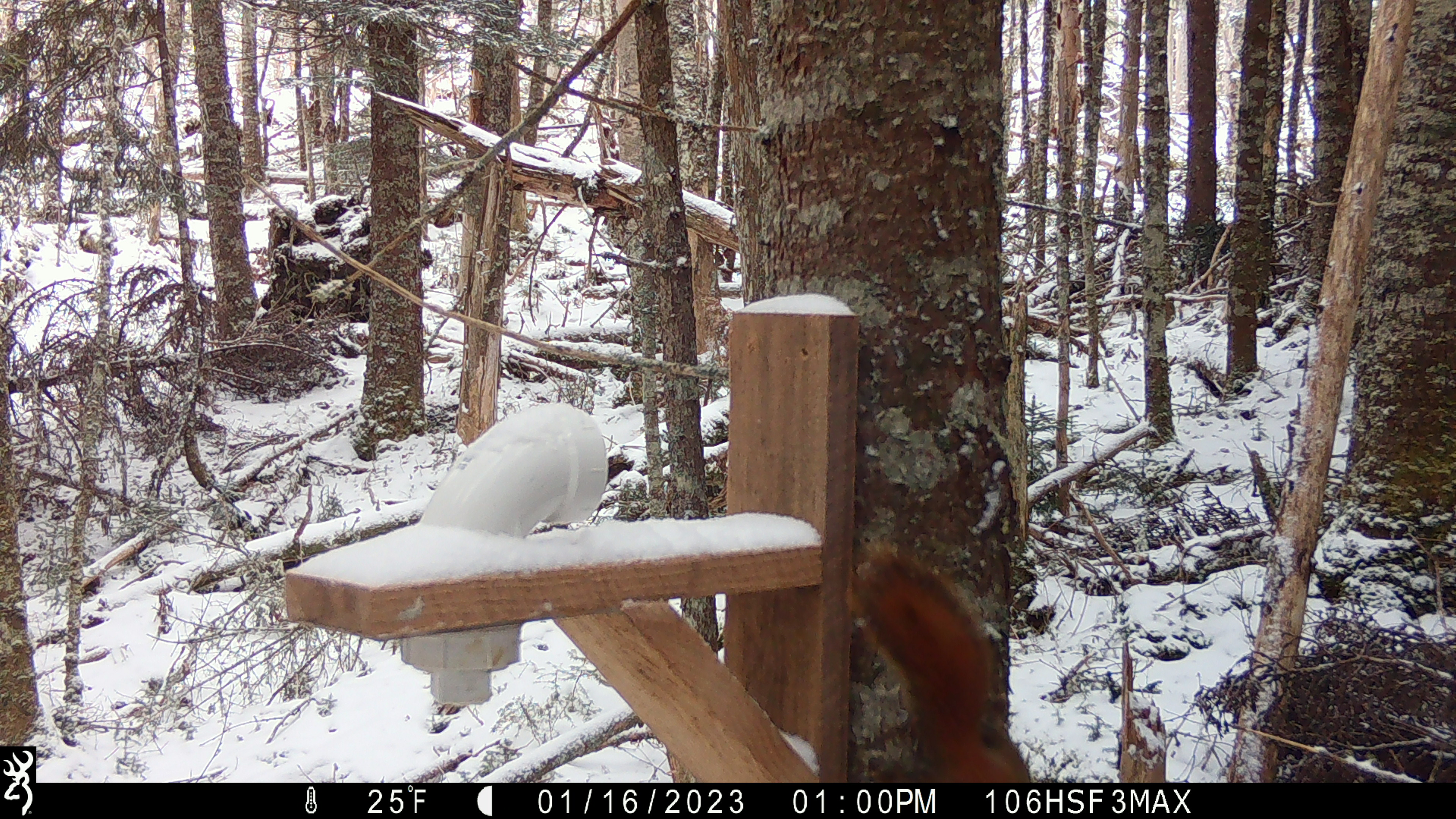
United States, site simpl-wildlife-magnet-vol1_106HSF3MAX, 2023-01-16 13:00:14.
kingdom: Animalia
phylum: Chordata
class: Mammalia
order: Rodentia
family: Sciuridae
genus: Tamiasciurus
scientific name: Tamiasciurus hudsonicus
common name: red squirrel